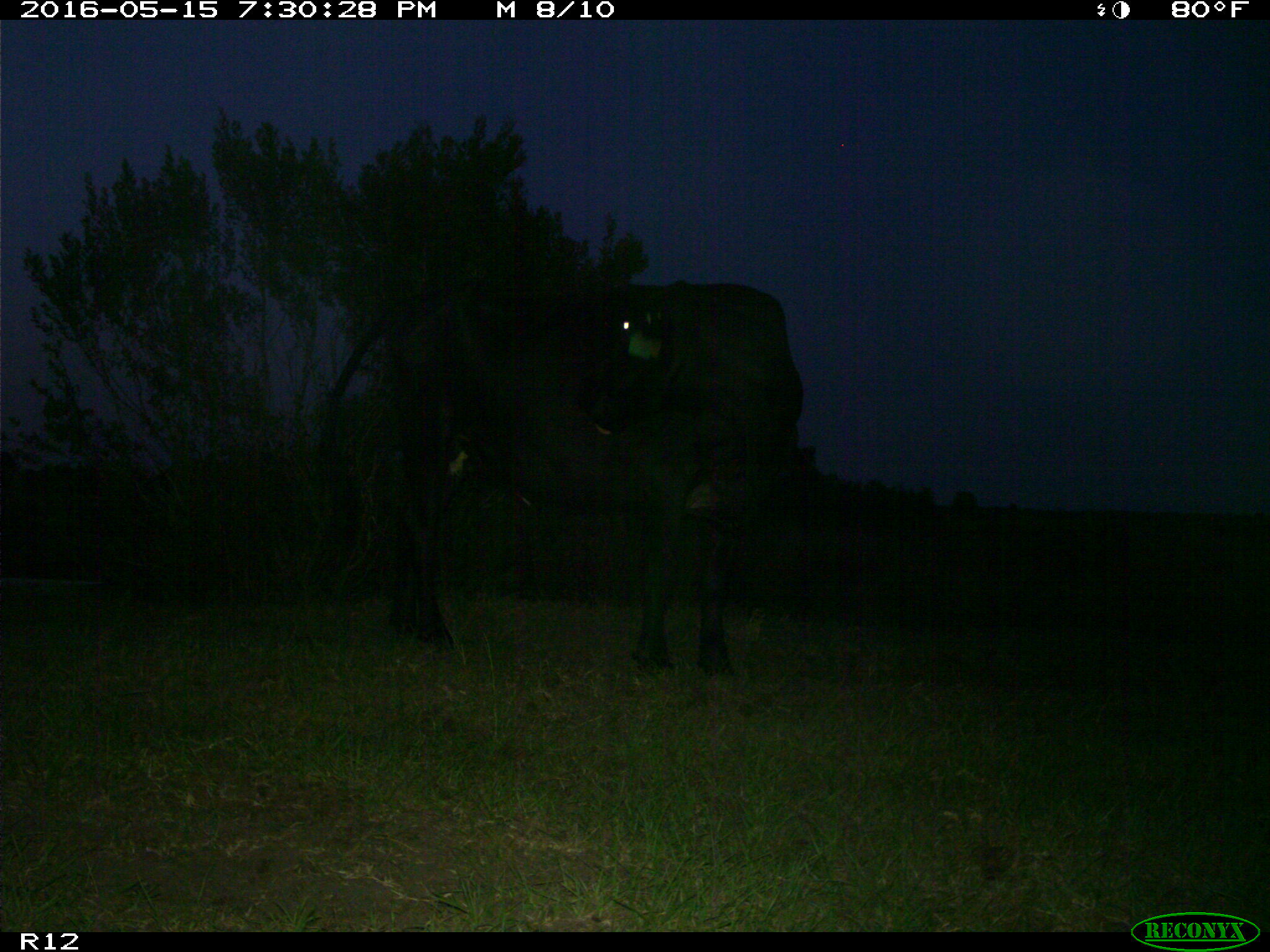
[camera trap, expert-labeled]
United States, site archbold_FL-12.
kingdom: Animalia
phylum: Chordata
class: Mammalia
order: Artiodactyla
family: Bovidae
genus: Bos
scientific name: Bos taurus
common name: domestic cow